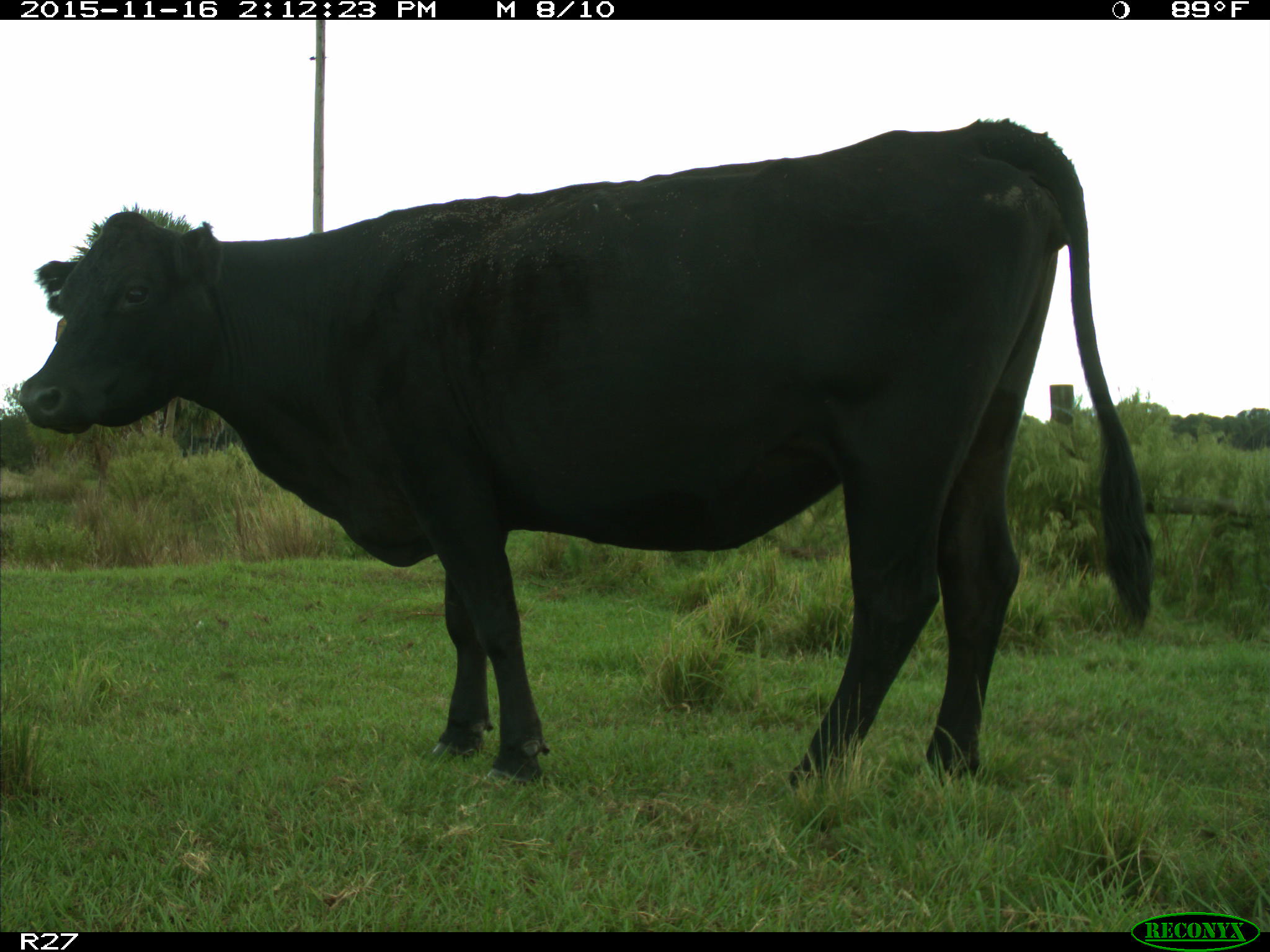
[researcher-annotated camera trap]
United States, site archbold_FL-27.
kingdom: Animalia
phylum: Chordata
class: Mammalia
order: Artiodactyla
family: Bovidae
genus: Bos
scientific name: Bos taurus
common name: domestic cow